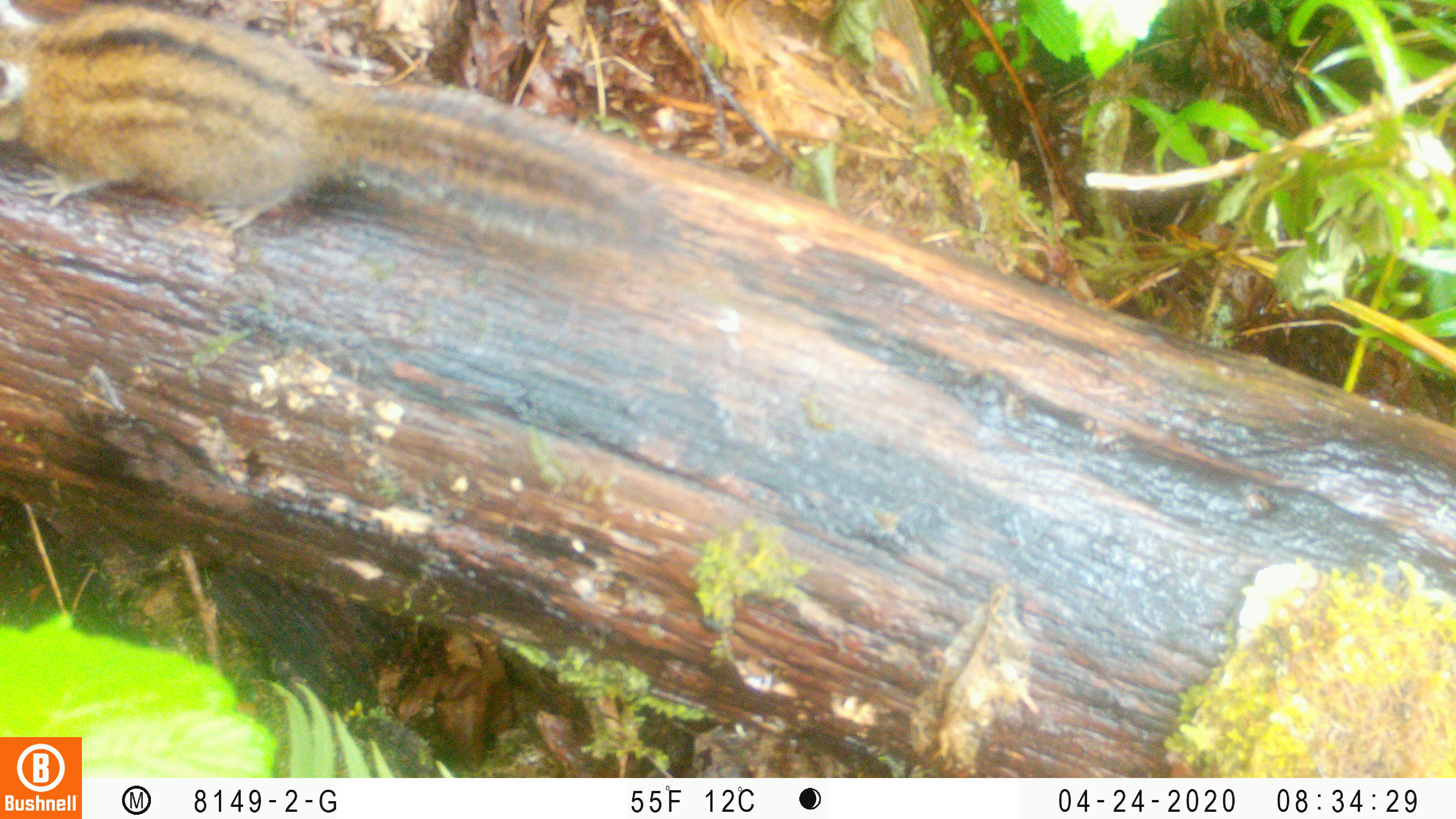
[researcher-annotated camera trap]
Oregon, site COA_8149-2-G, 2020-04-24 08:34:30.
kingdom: Animalia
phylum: Chordata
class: Mammalia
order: Rodentia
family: Sciuridae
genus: Neotamias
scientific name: Neotamias townsendii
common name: townsend's chipmunk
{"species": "townsend's chipmunk (Neotamias townsendii)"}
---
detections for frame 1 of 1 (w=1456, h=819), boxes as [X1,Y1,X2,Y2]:
townsend's chipmunk: [2,2,689,262]